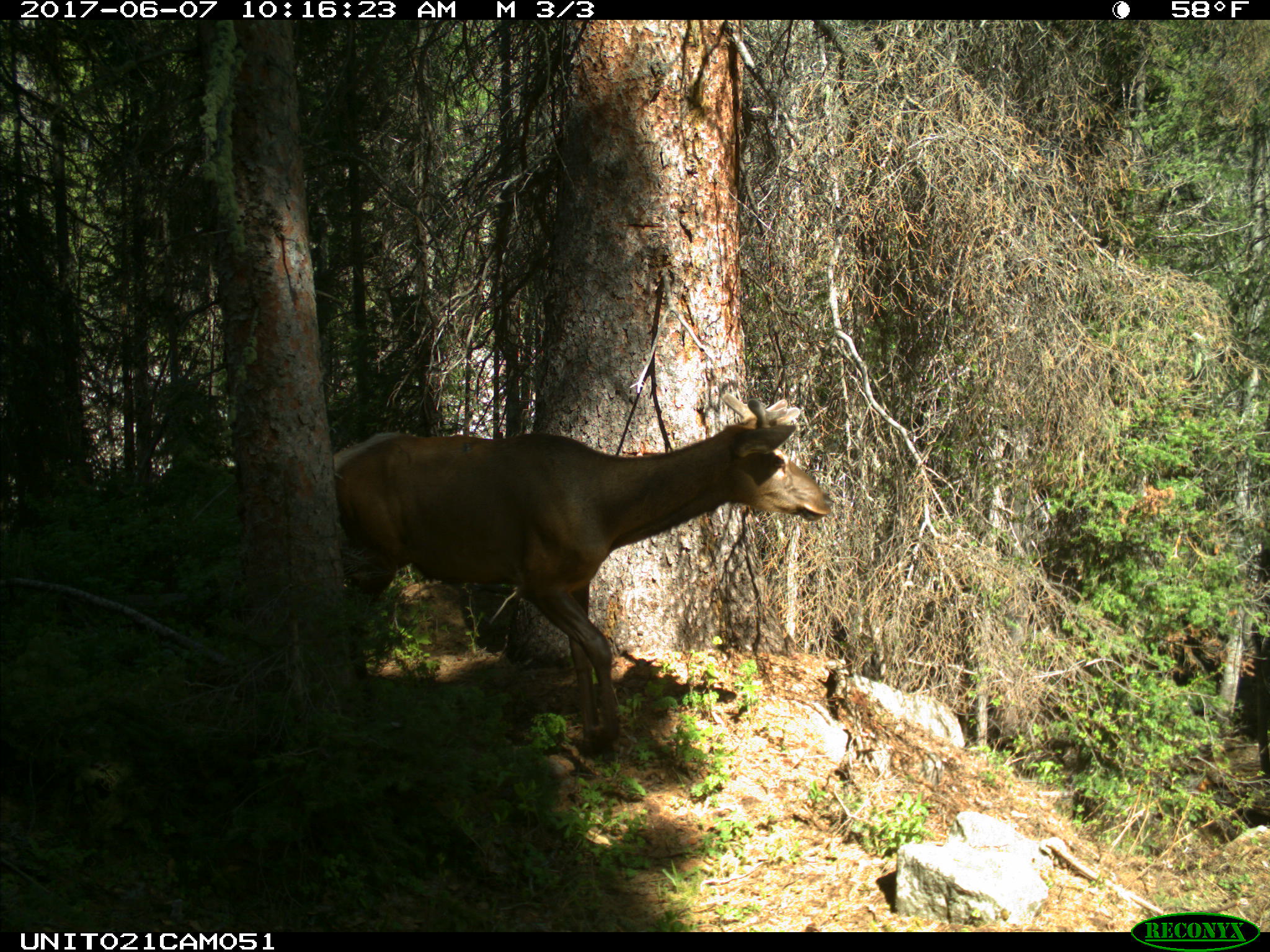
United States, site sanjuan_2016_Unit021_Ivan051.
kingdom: Animalia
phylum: Chordata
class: Mammalia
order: Artiodactyla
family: Cervidae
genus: Cervus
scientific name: Cervus elaphus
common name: red deer